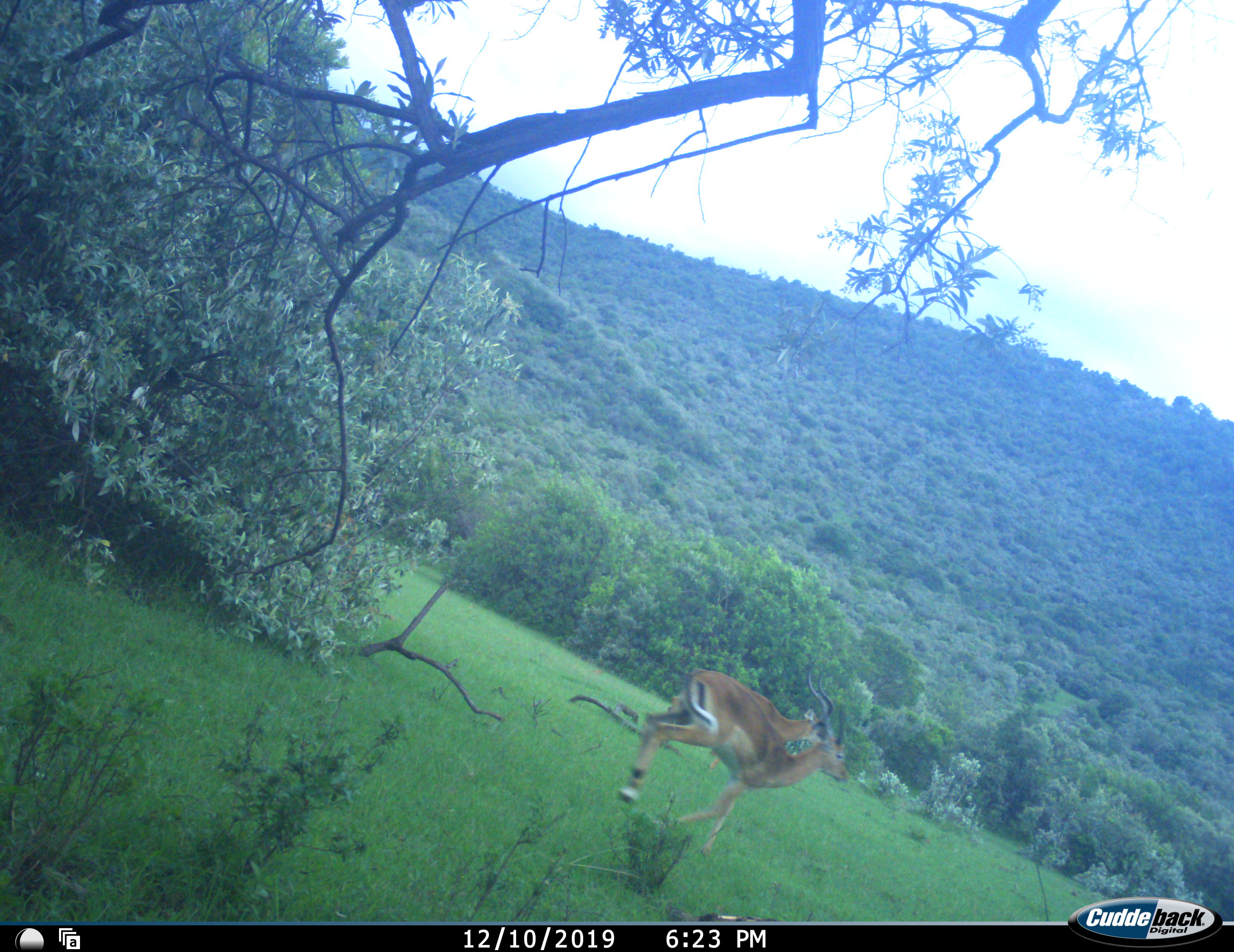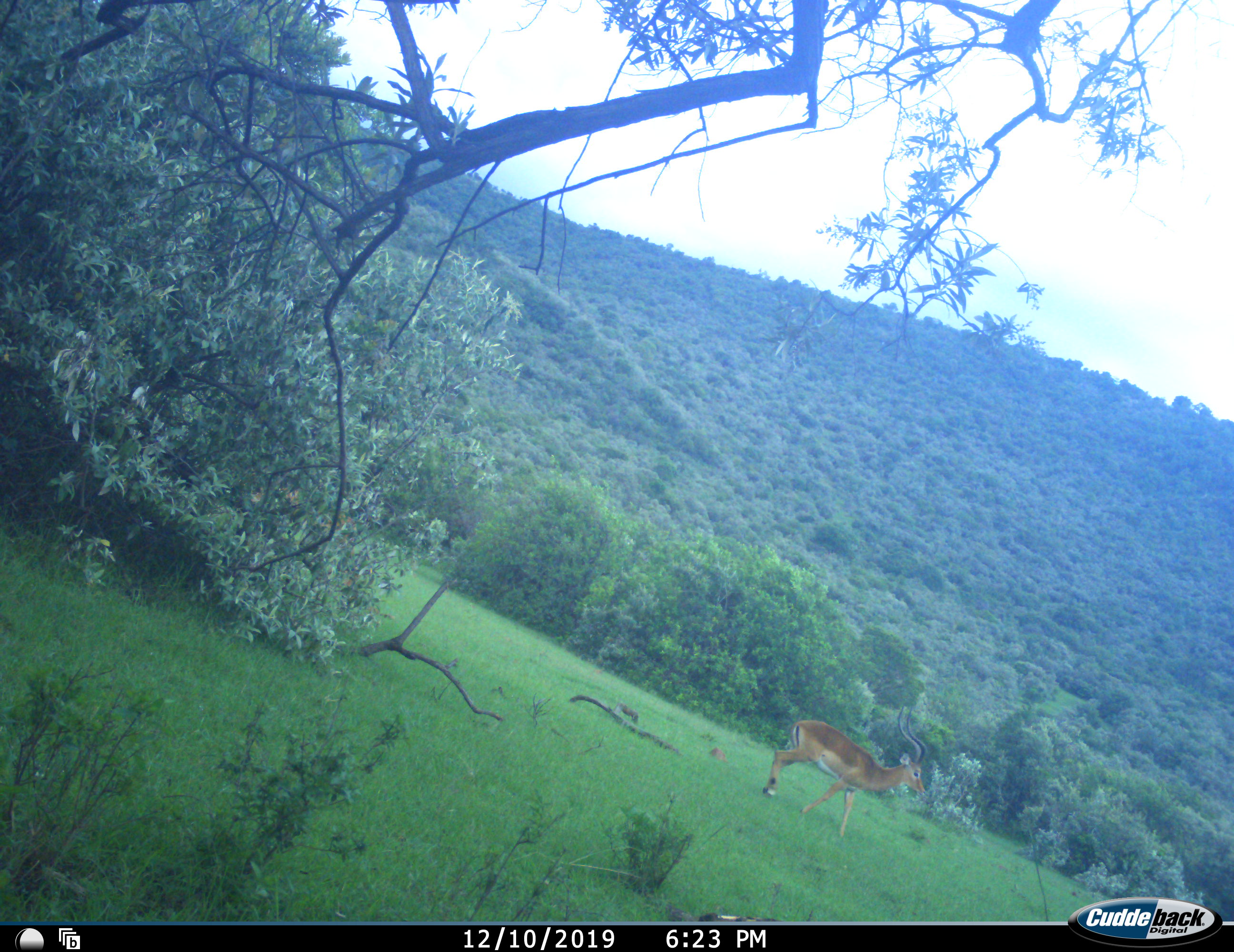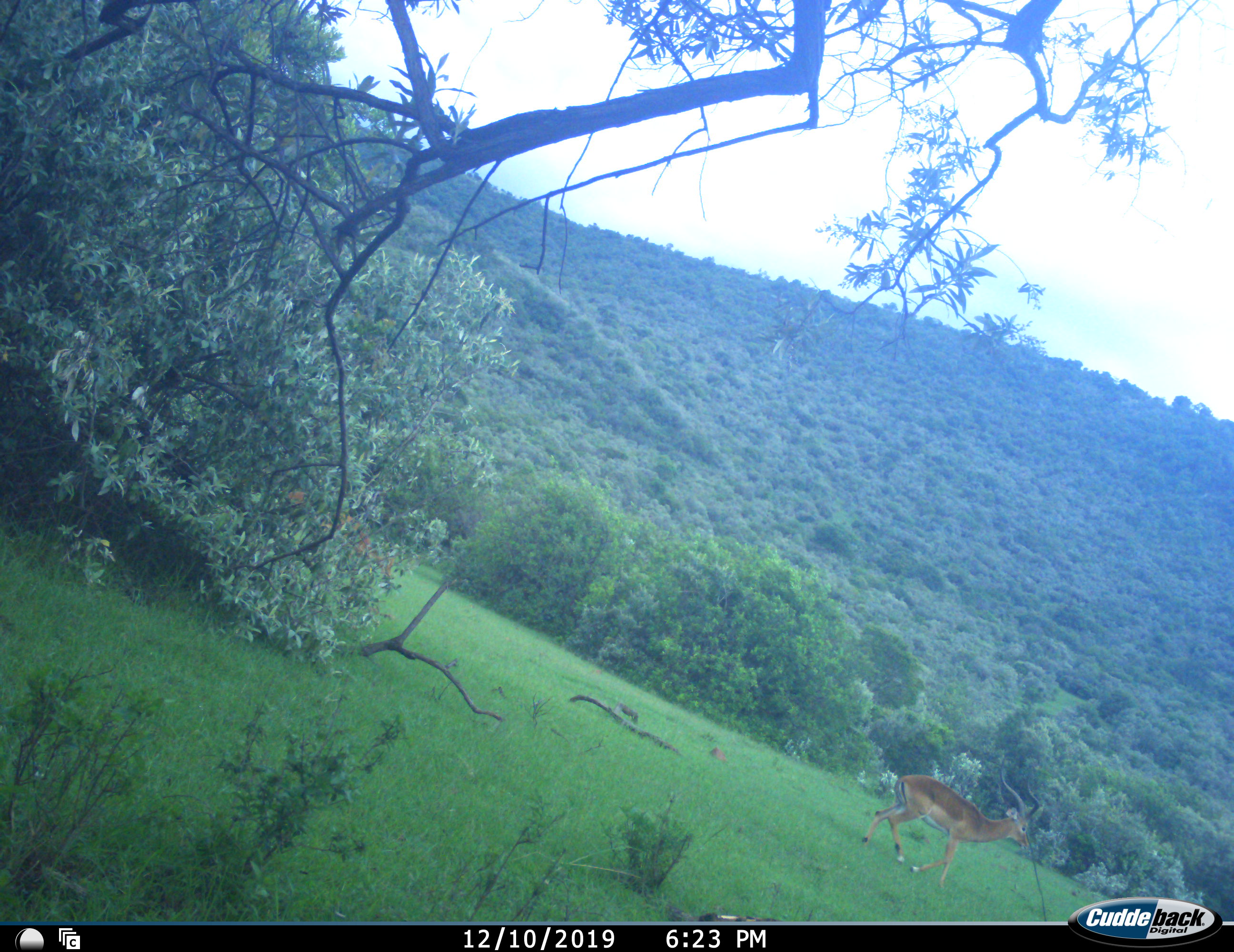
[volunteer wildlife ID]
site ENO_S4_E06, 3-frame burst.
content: unidentified animal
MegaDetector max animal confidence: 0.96